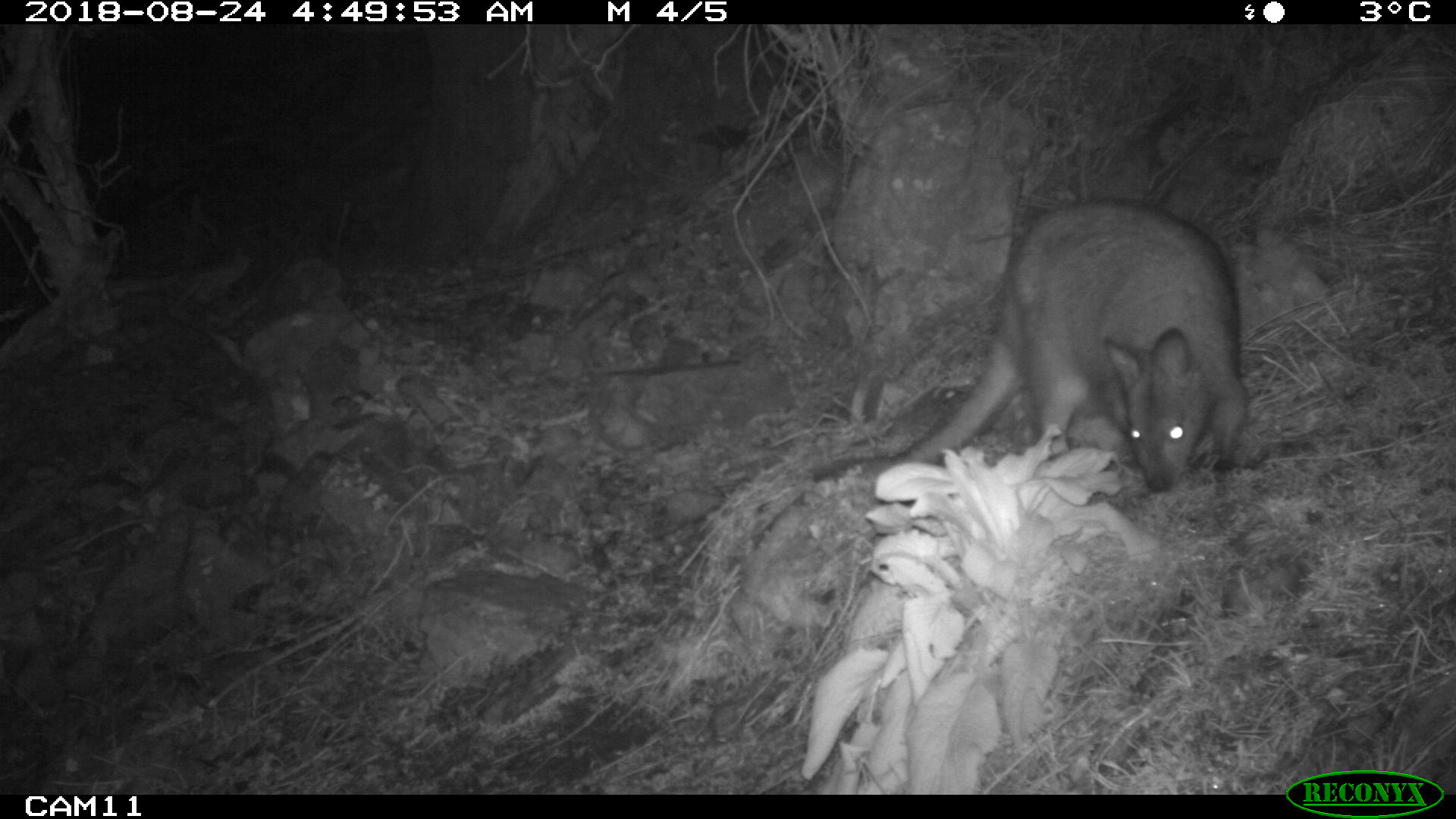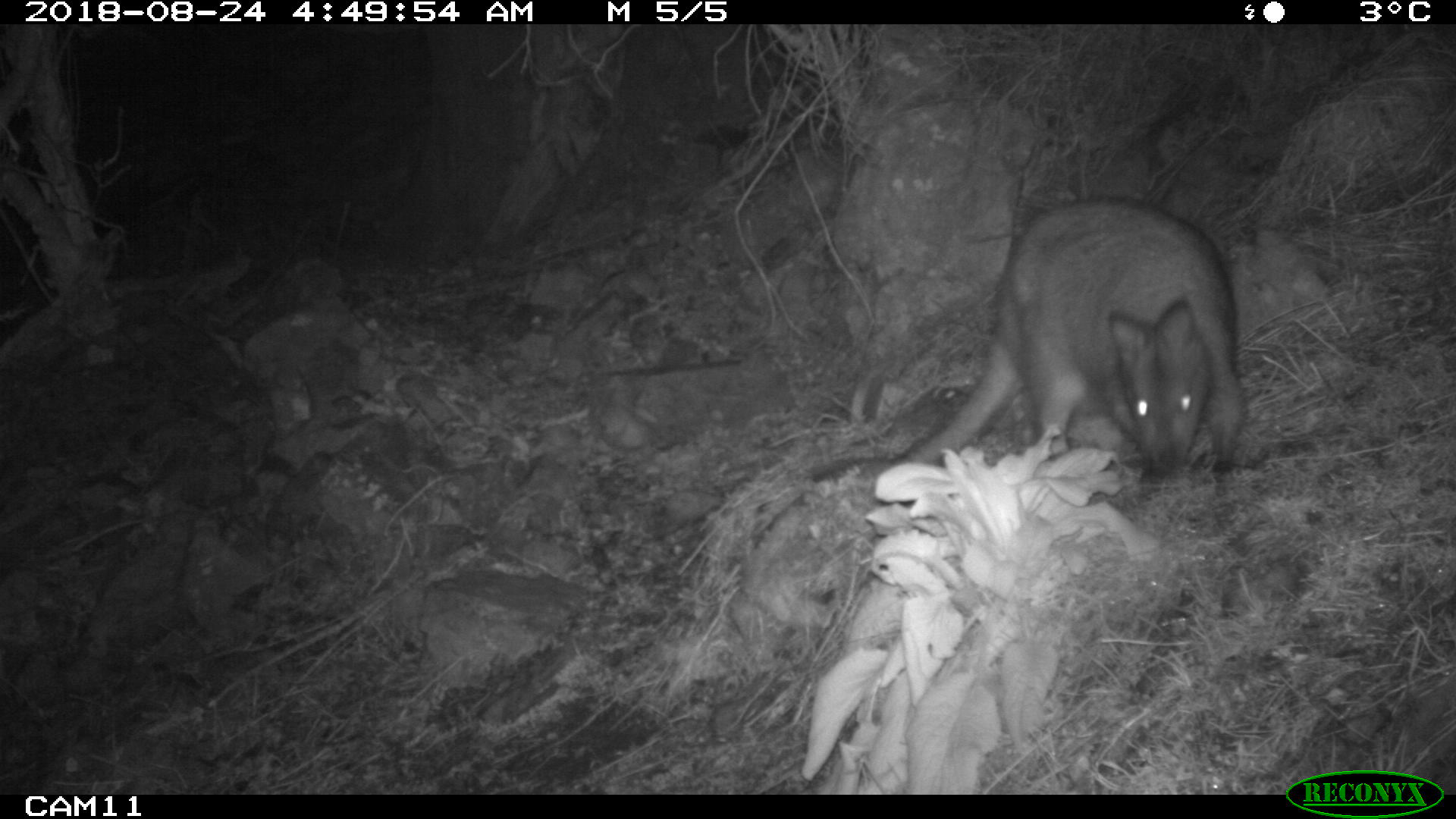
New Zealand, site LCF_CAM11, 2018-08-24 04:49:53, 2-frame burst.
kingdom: Animalia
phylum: Chordata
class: Mammalia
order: Diprotodontia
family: Macropodidae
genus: Notamacropus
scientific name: Notamacropus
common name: wallaby